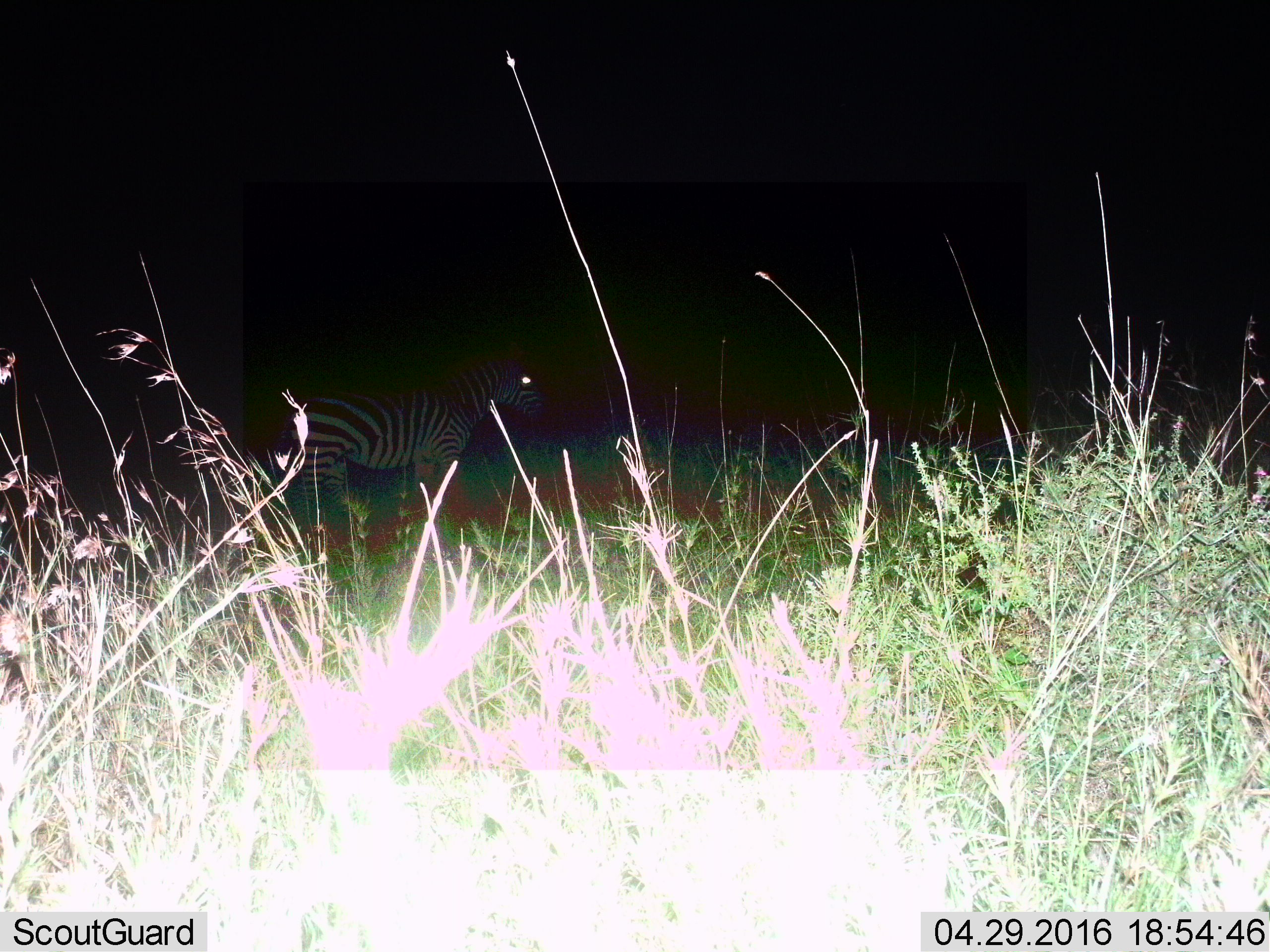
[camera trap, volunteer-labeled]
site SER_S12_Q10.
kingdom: Animalia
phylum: Chordata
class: Mammalia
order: Perissodactyla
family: Equidae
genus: Equus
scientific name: Equus quagga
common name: plains zebra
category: zebraplains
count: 1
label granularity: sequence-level